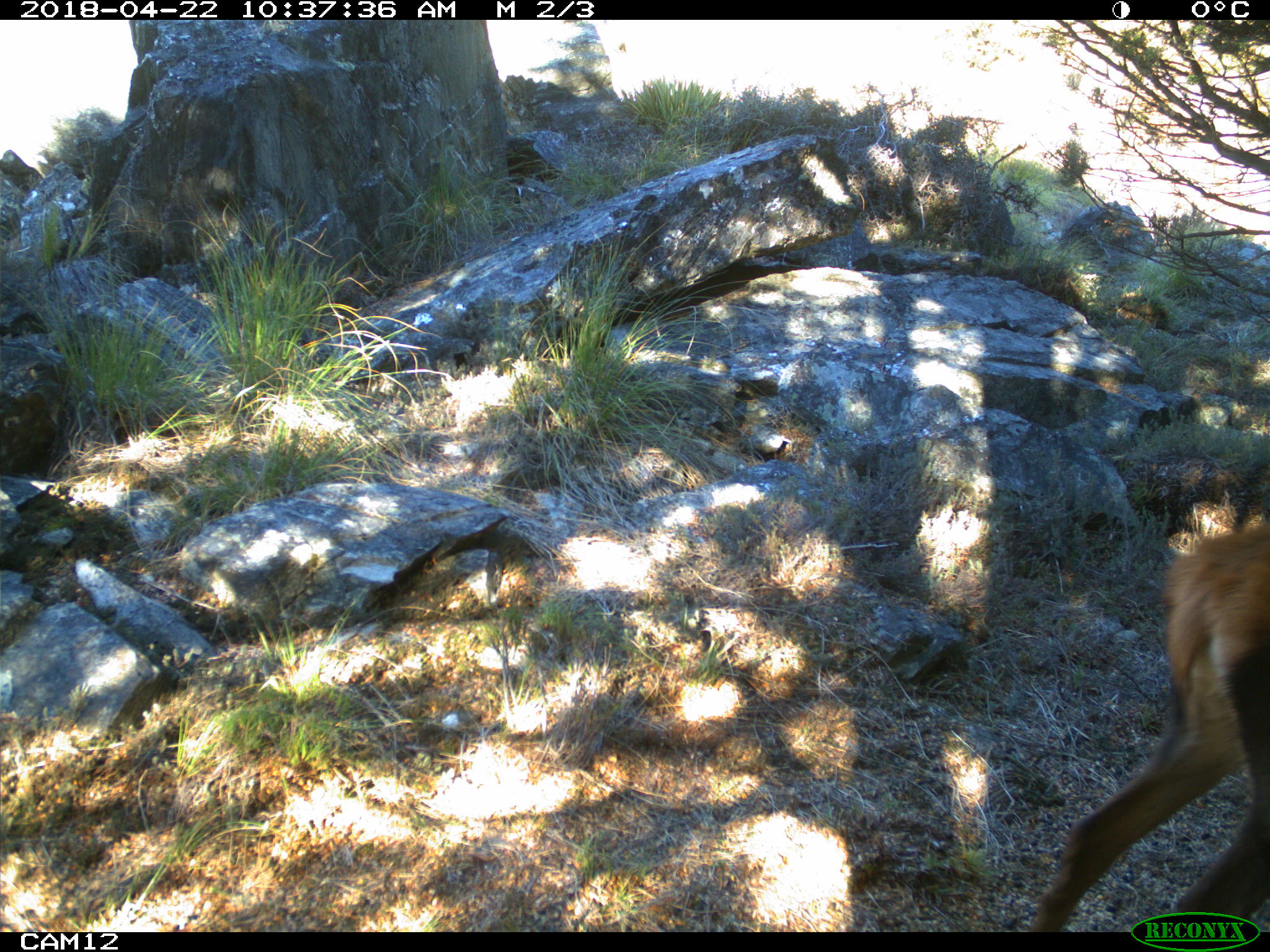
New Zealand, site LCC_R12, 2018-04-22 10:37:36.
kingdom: Animalia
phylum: Chordata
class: Mammalia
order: Artiodactyla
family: Cervidae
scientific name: Cervidae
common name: deer